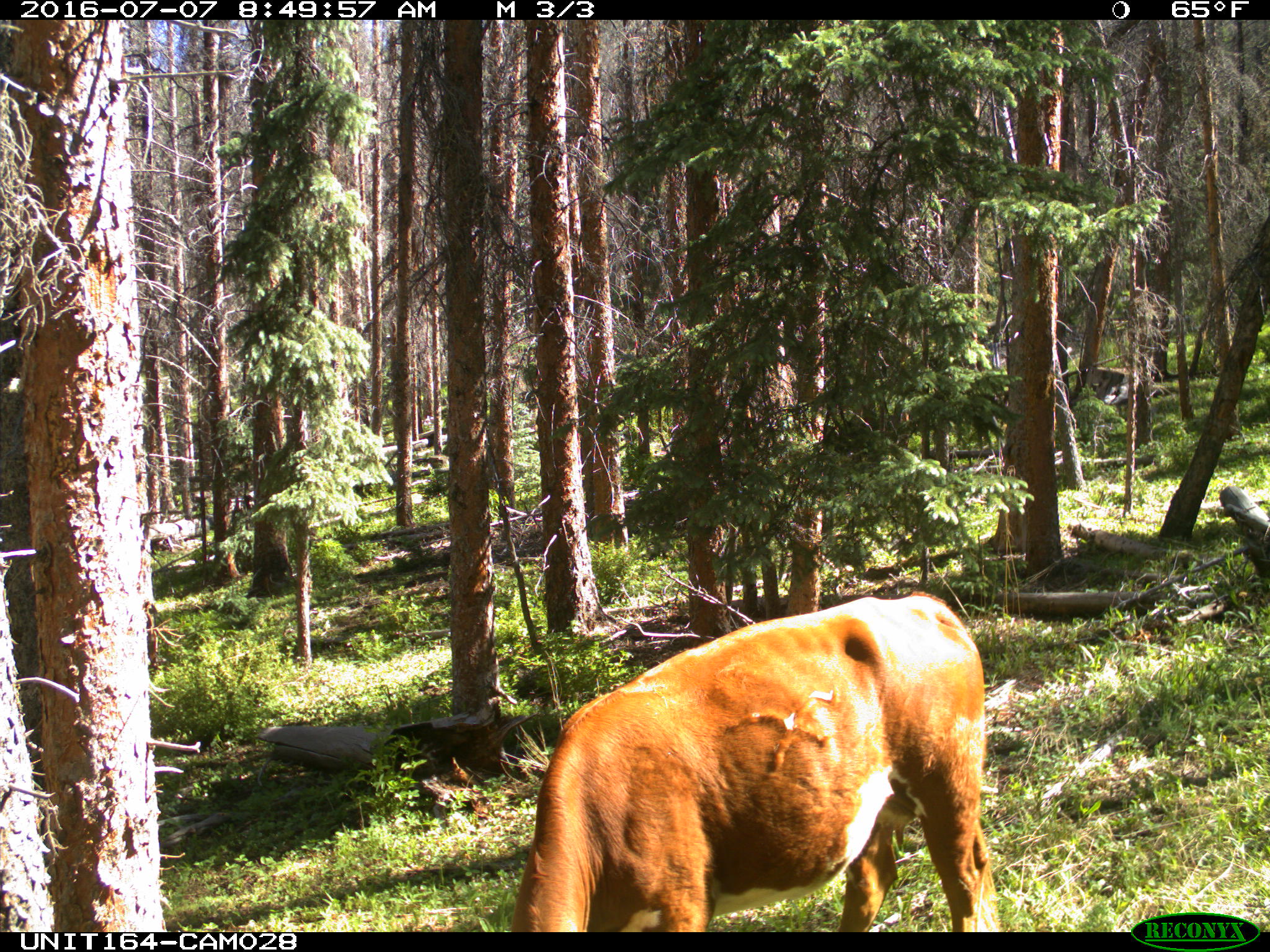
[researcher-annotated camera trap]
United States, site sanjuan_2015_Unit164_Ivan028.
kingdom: Animalia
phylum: Chordata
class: Mammalia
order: Artiodactyla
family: Bovidae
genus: Bos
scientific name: Bos taurus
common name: domestic cow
Bos taurus (domestic cow).